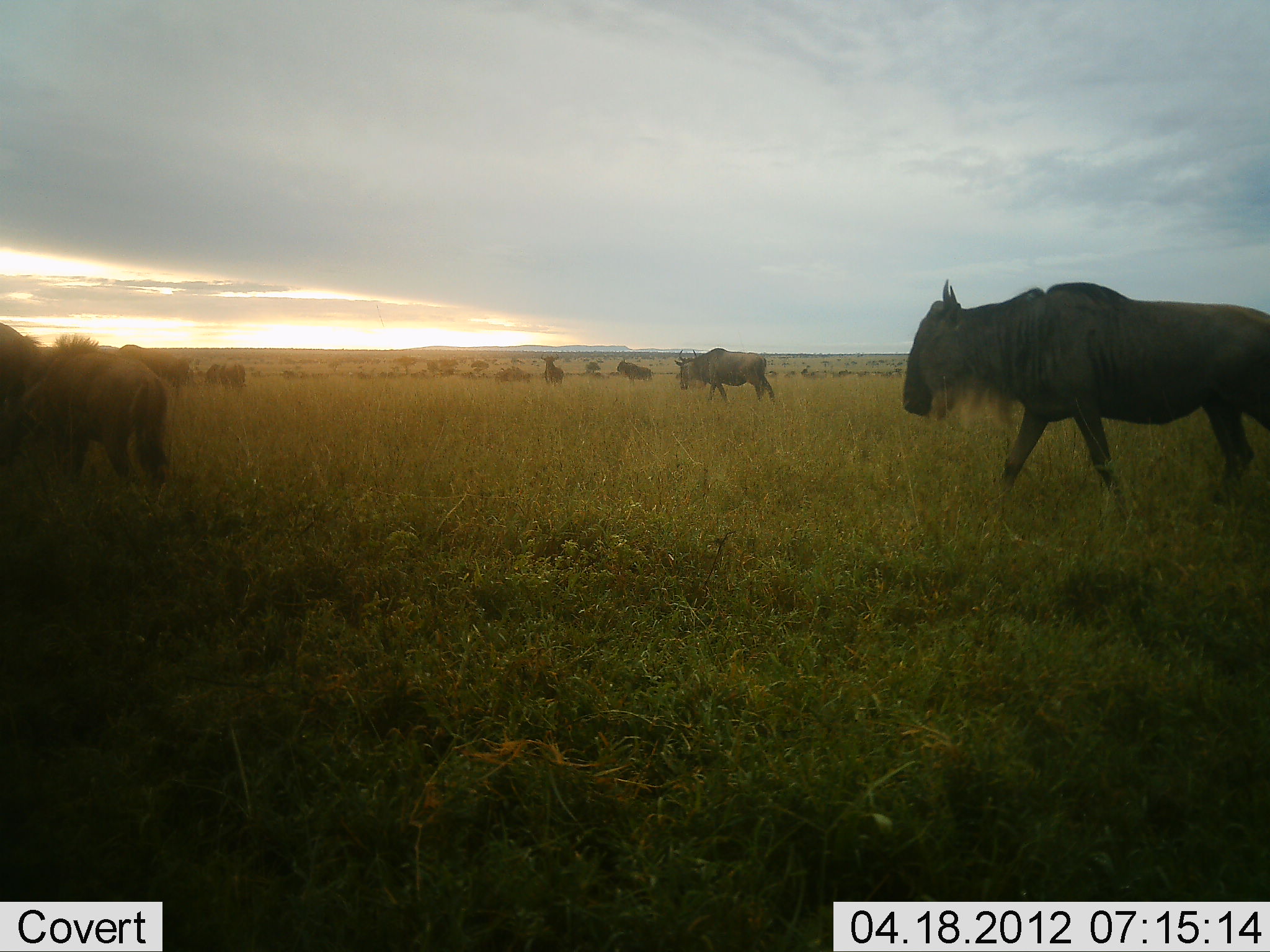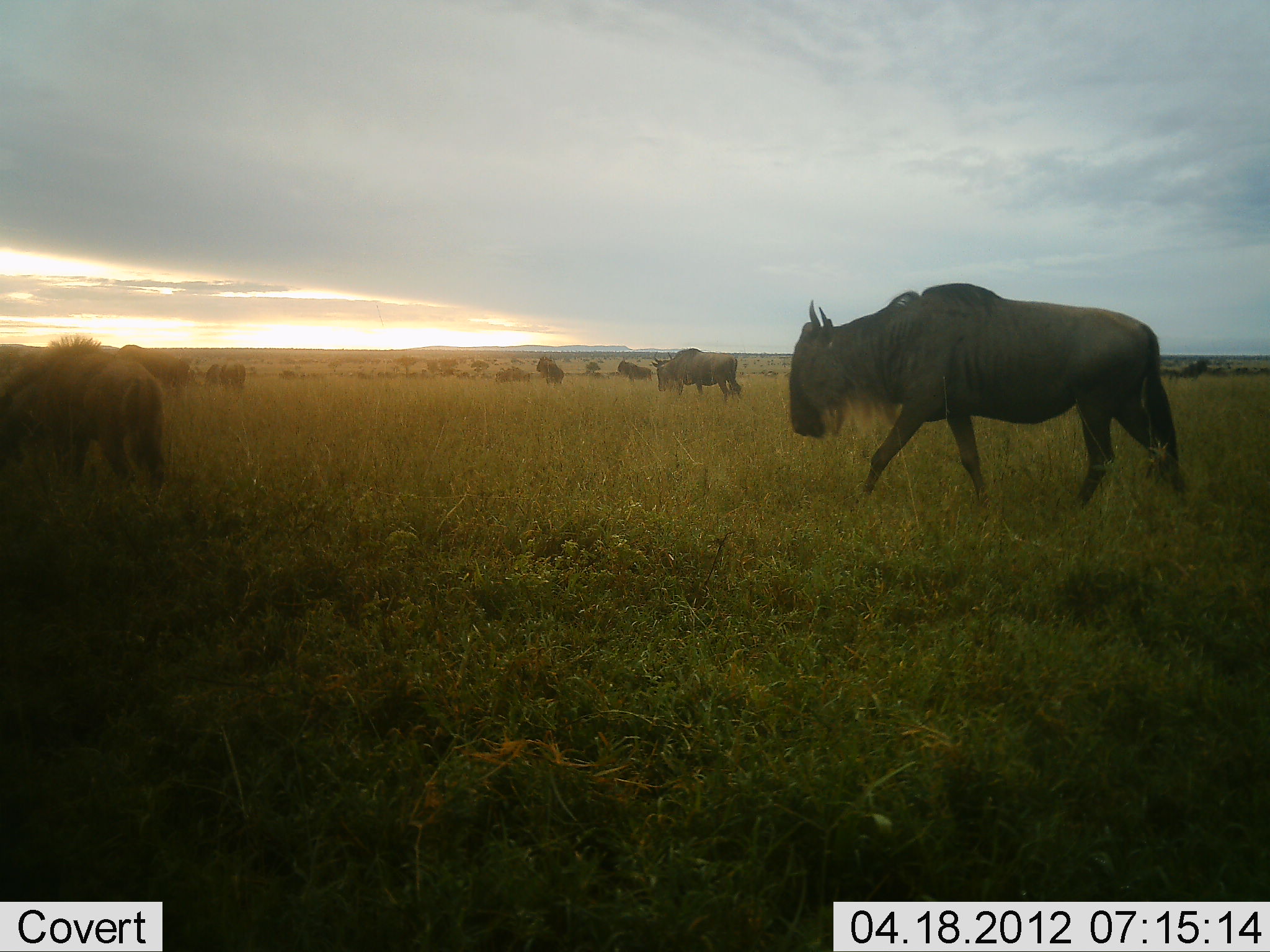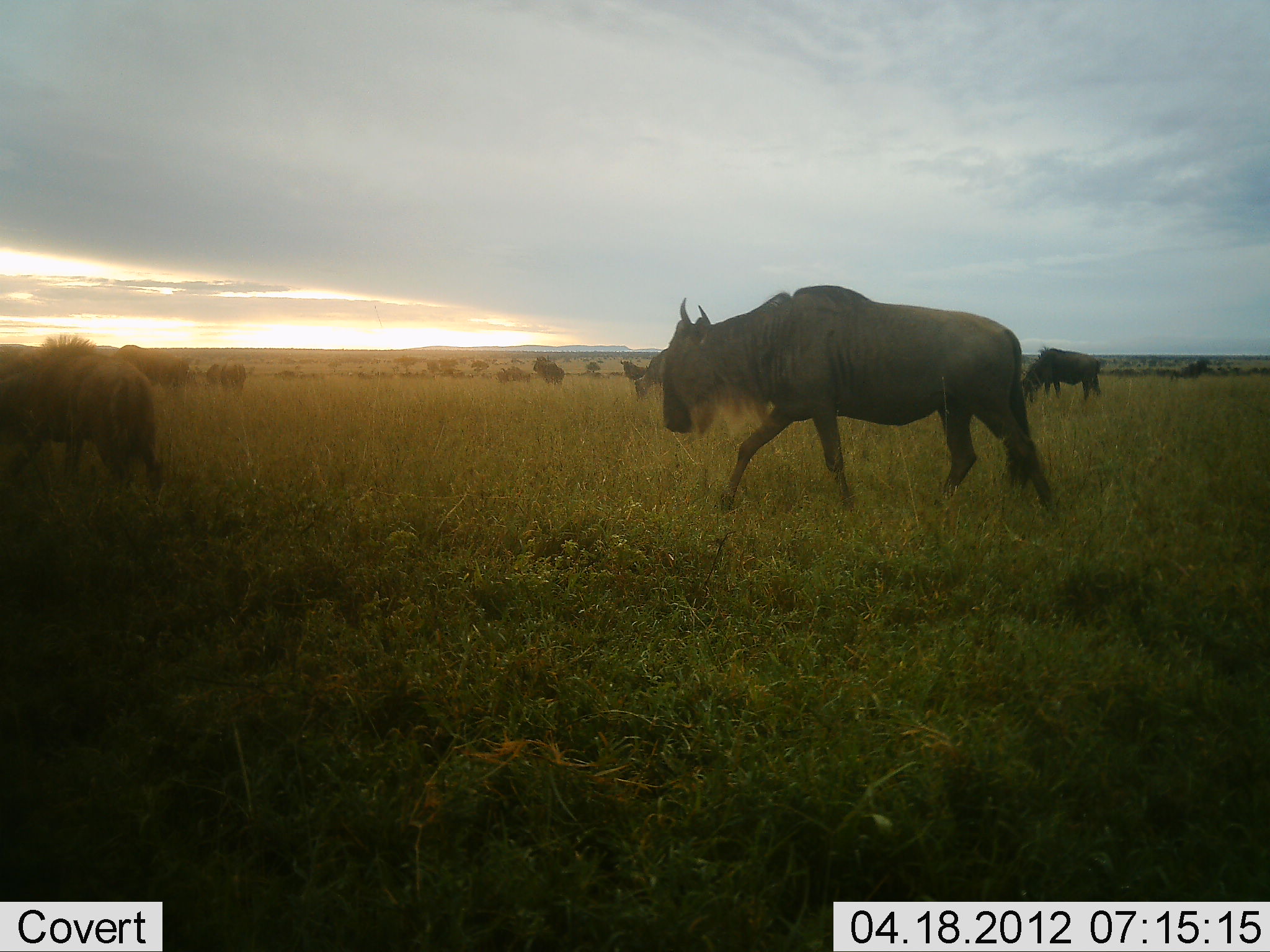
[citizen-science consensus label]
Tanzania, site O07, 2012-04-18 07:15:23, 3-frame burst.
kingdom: Animalia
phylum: Chordata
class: Mammalia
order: Artiodactyla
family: Bovidae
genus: Connochaetes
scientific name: Connochaetes taurinus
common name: blue wildebeest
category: wildebeest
Wildebeest (blue wildebeest) (Connochaetes taurinus), count 11-50. Behavior (volunteer vote fractions): standing 42%, resting 0%, moving 96%, interacting 0%. Young present (vote fraction): 4%. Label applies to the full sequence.